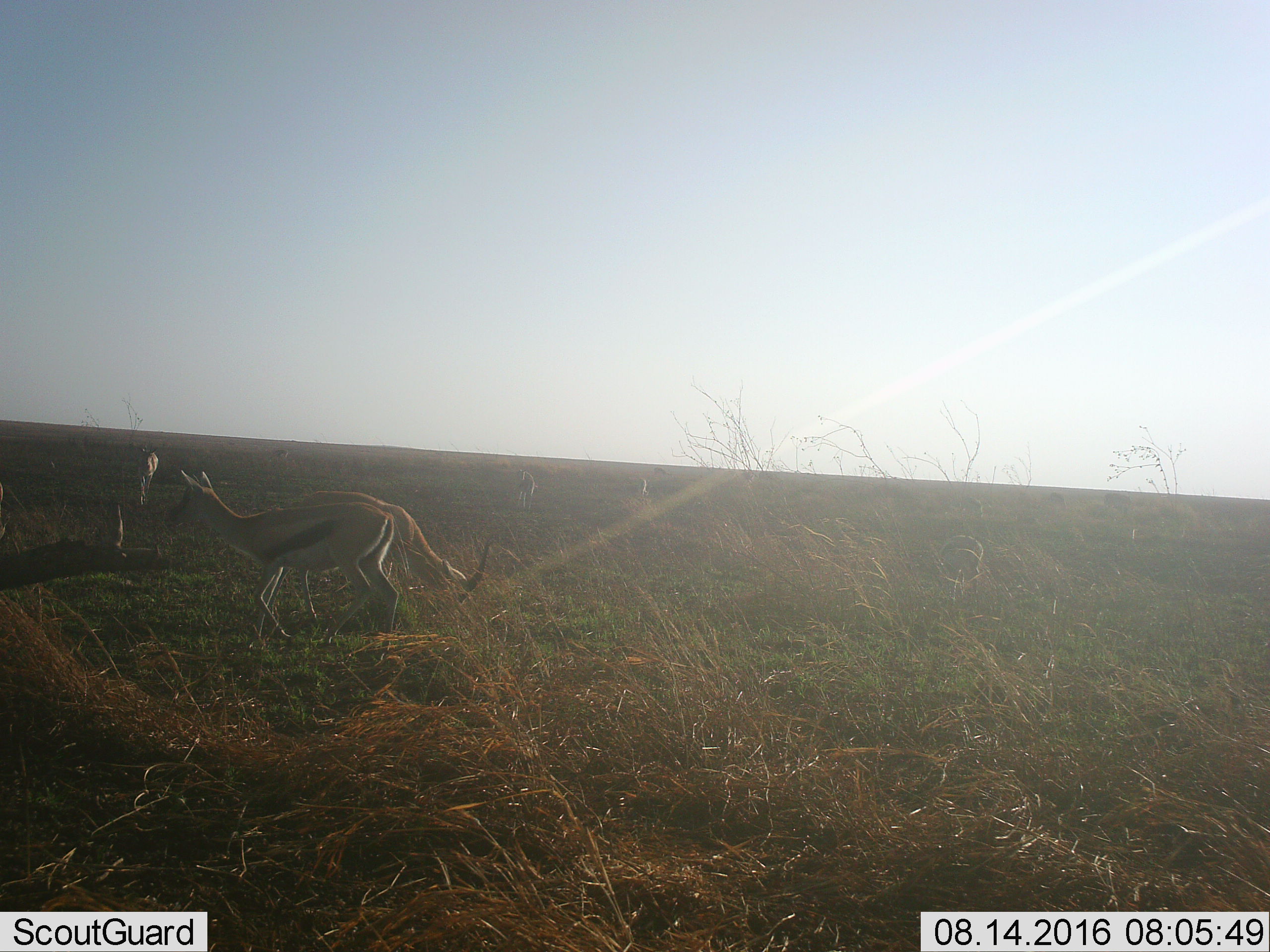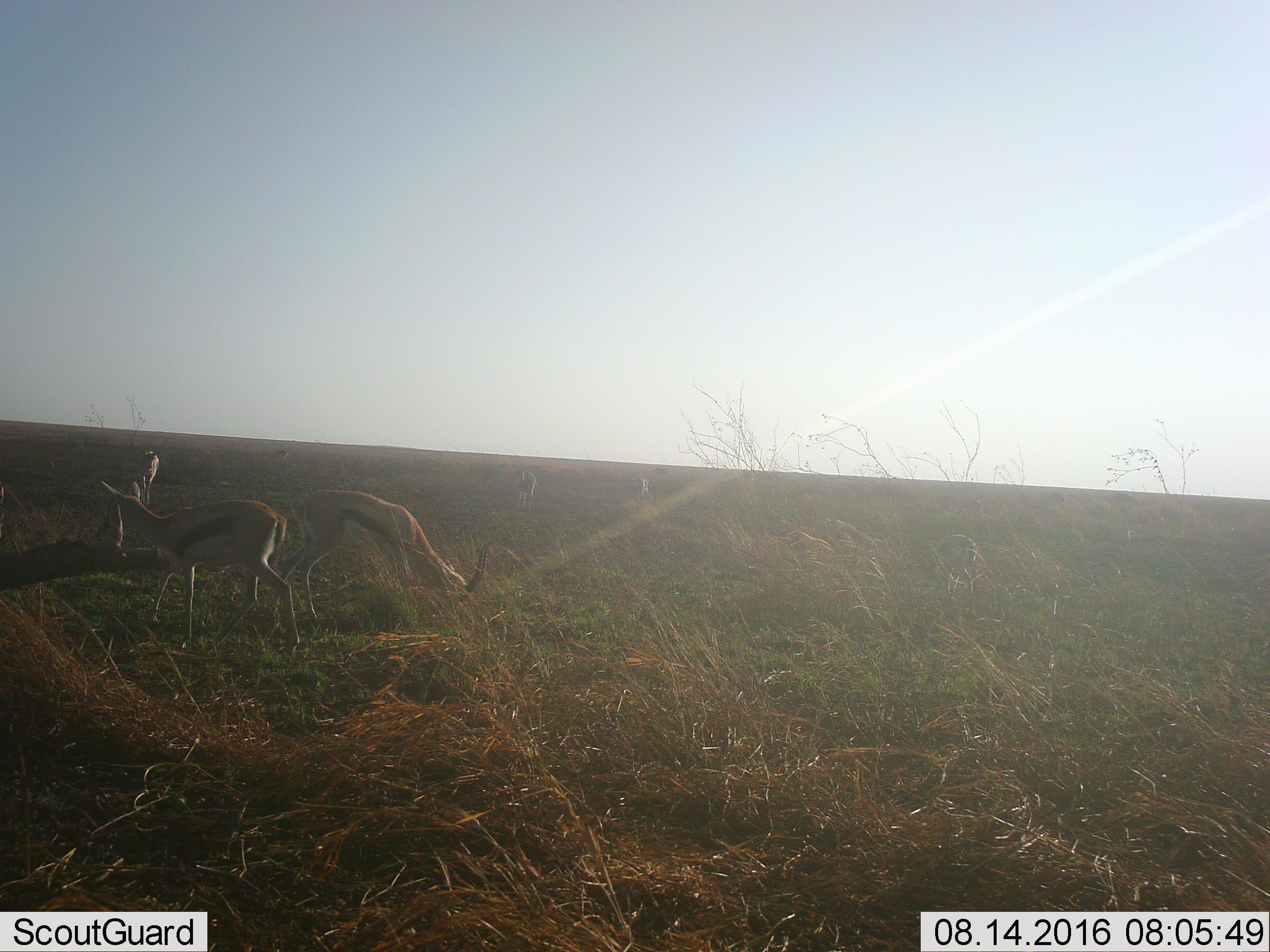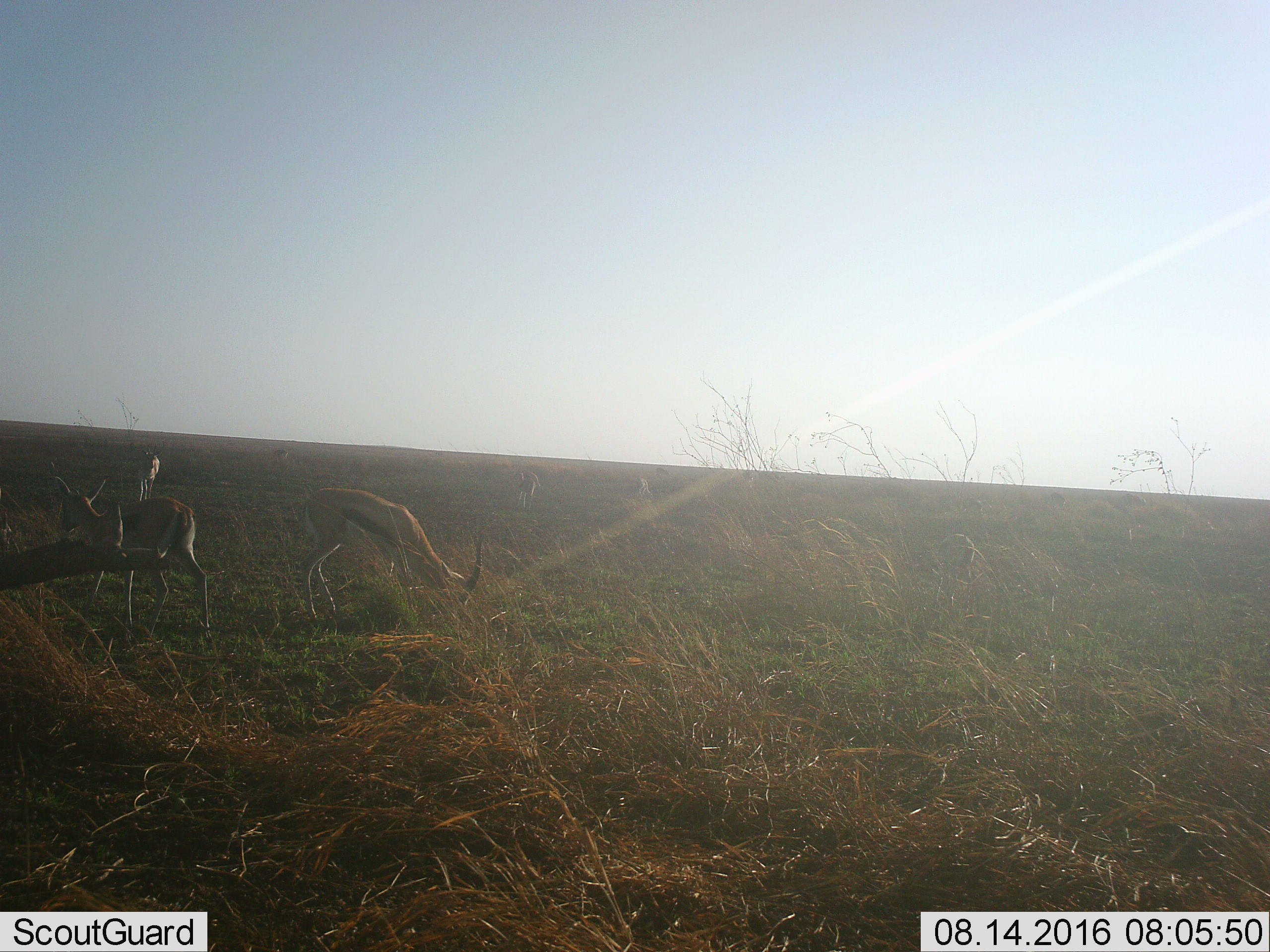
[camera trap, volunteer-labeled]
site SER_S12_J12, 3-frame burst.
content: unidentified animal